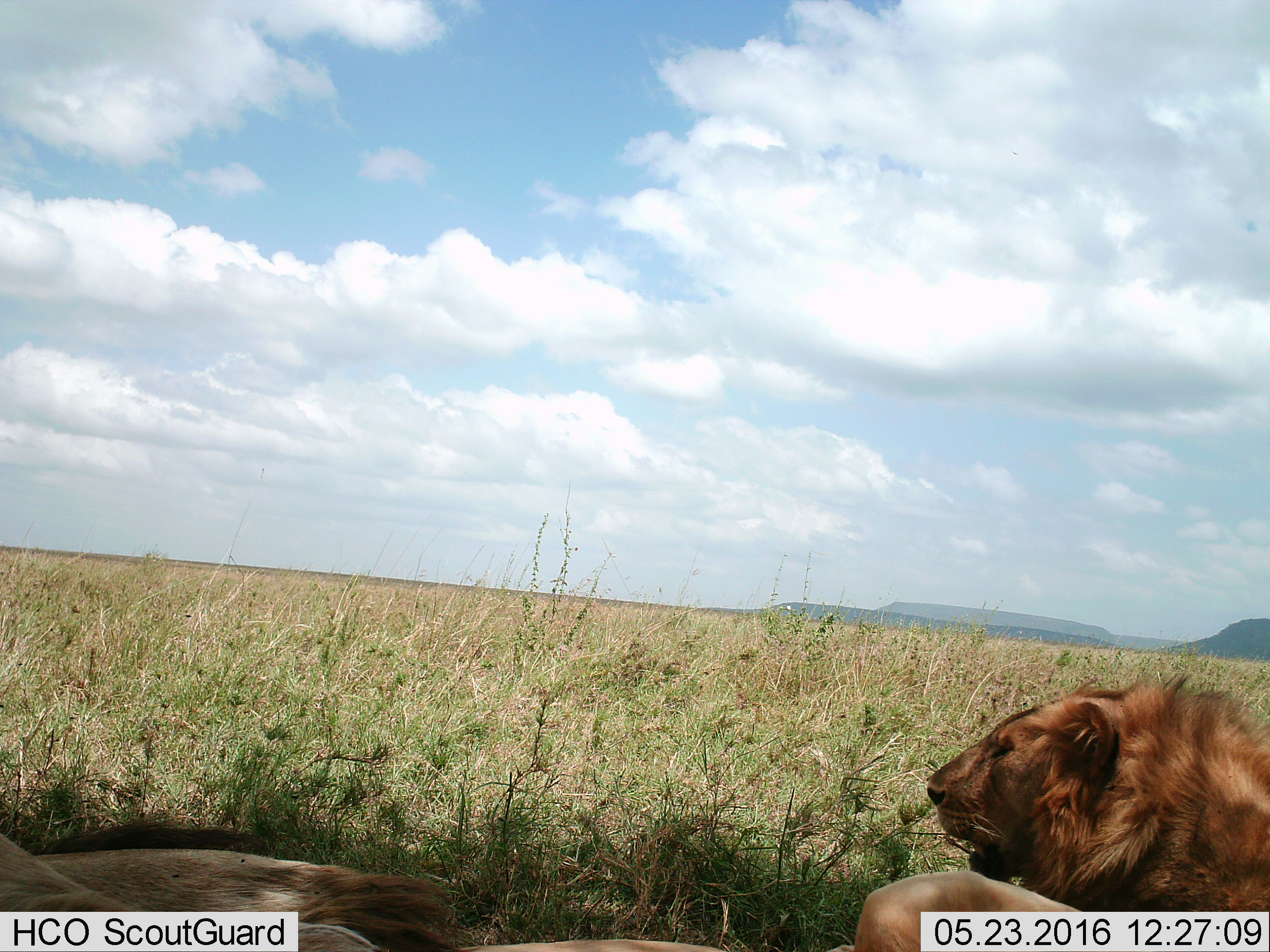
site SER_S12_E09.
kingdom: Animalia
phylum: Chordata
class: Mammalia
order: Carnivora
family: Felidae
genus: Panthera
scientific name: Panthera leo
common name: lion male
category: lionmale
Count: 2.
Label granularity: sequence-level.